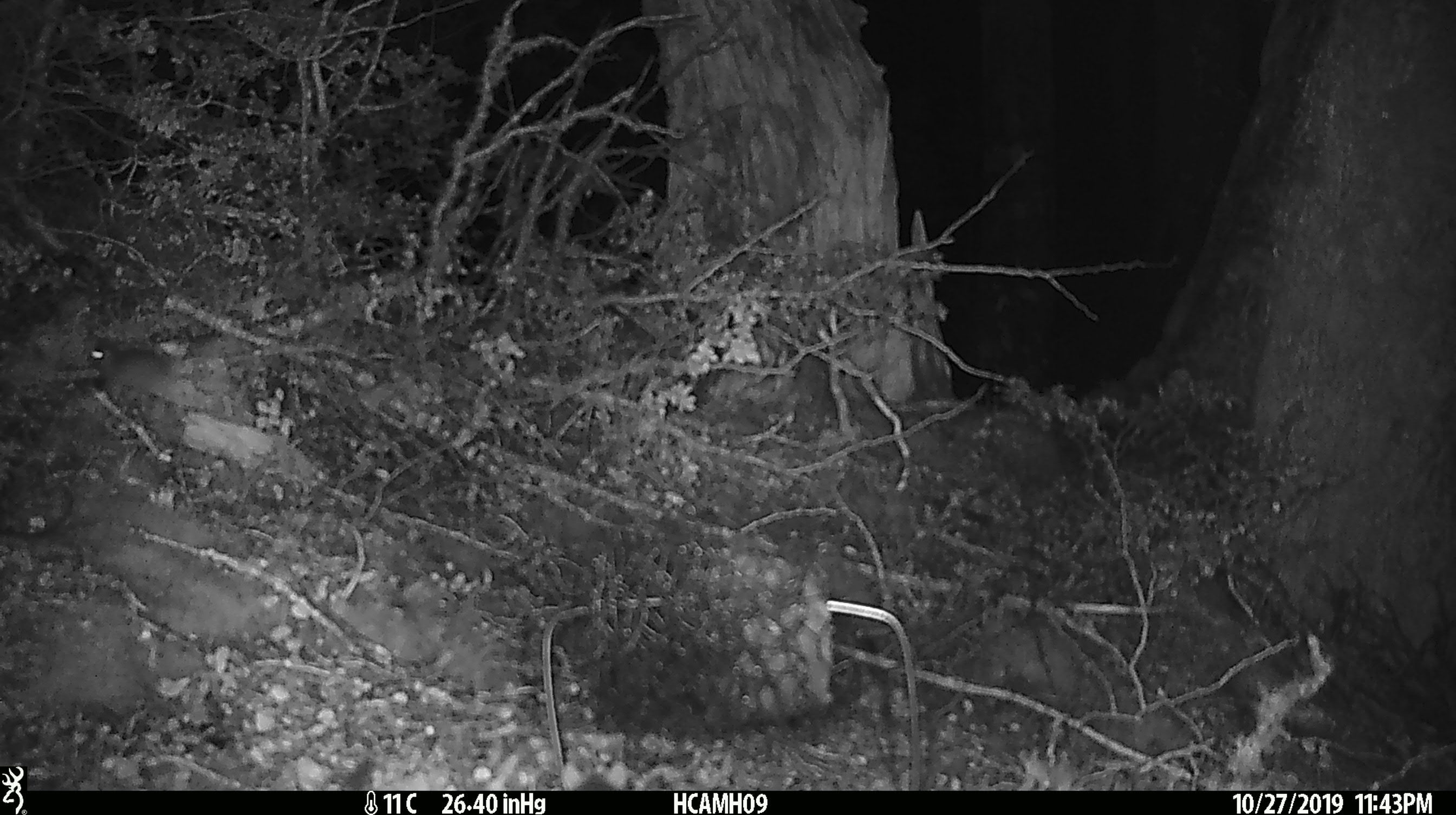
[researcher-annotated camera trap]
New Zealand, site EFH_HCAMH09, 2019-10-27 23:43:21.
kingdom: Animalia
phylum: Chordata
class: Mammalia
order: Rodentia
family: Muridae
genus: Mus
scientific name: Mus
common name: mouse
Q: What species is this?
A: Mouse (Mus).